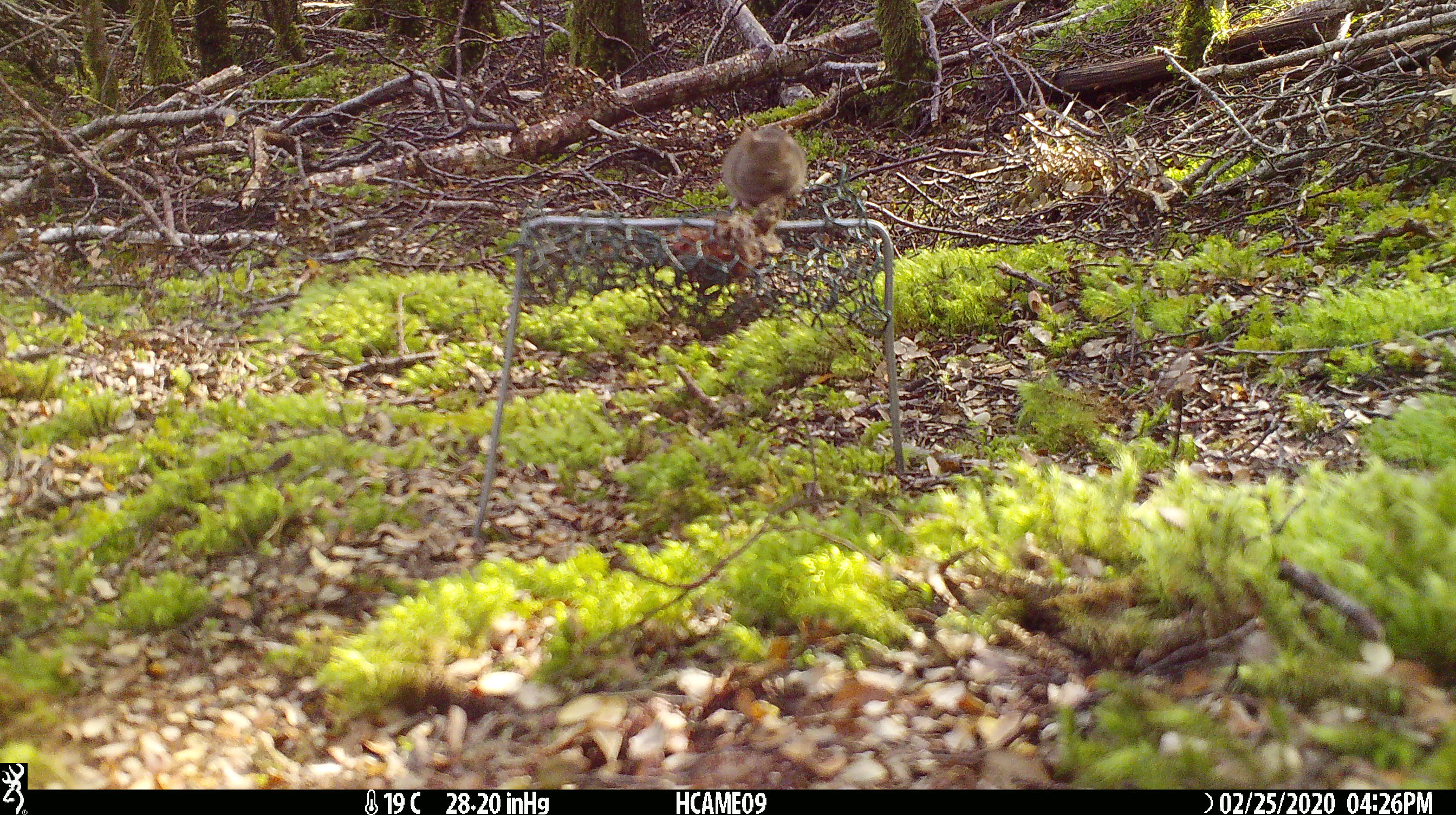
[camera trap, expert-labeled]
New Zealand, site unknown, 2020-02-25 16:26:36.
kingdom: Animalia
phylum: Chordata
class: Mammalia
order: Rodentia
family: Muridae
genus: Mus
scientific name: Mus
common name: mouse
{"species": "mouse (Mus)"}